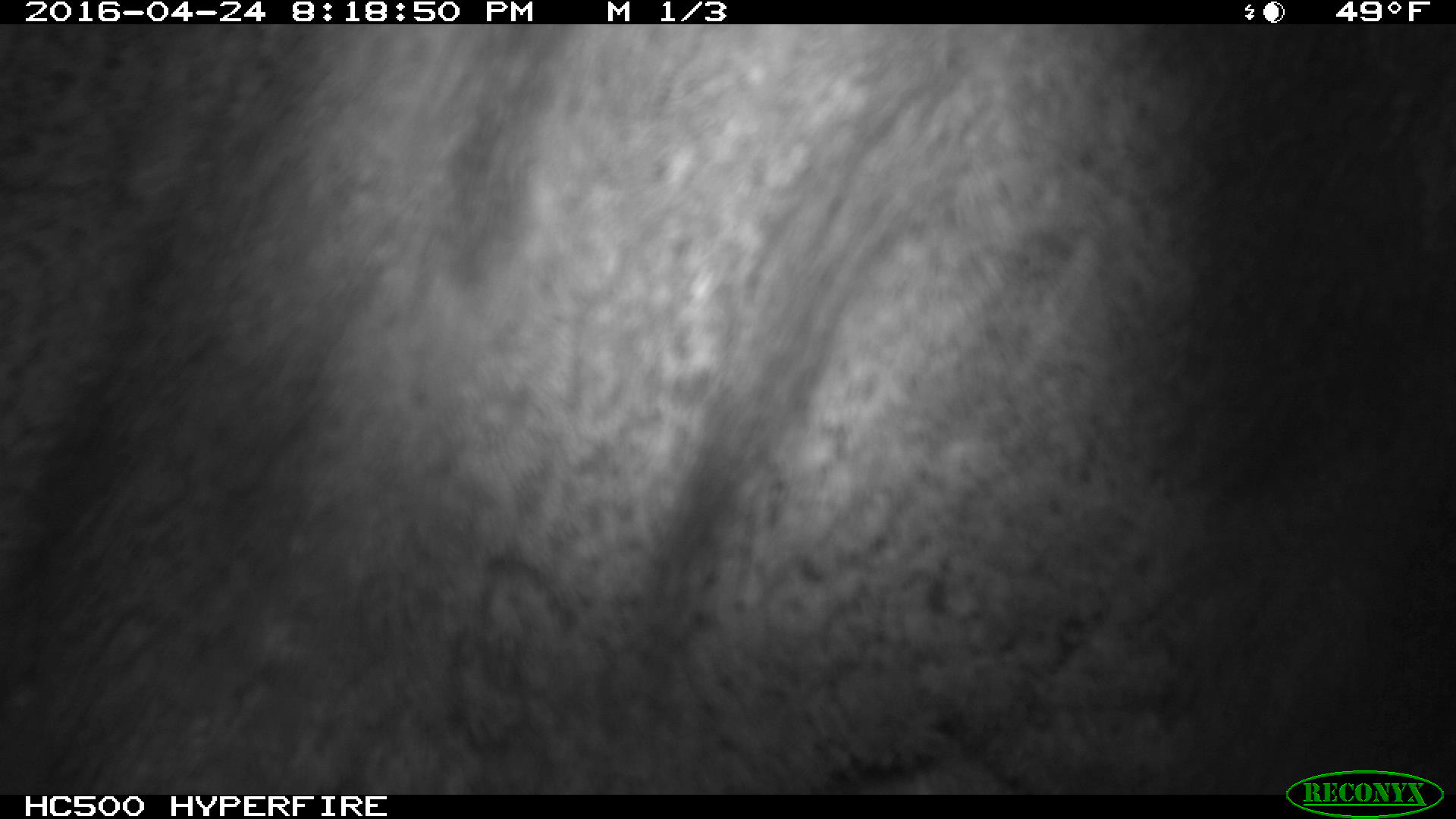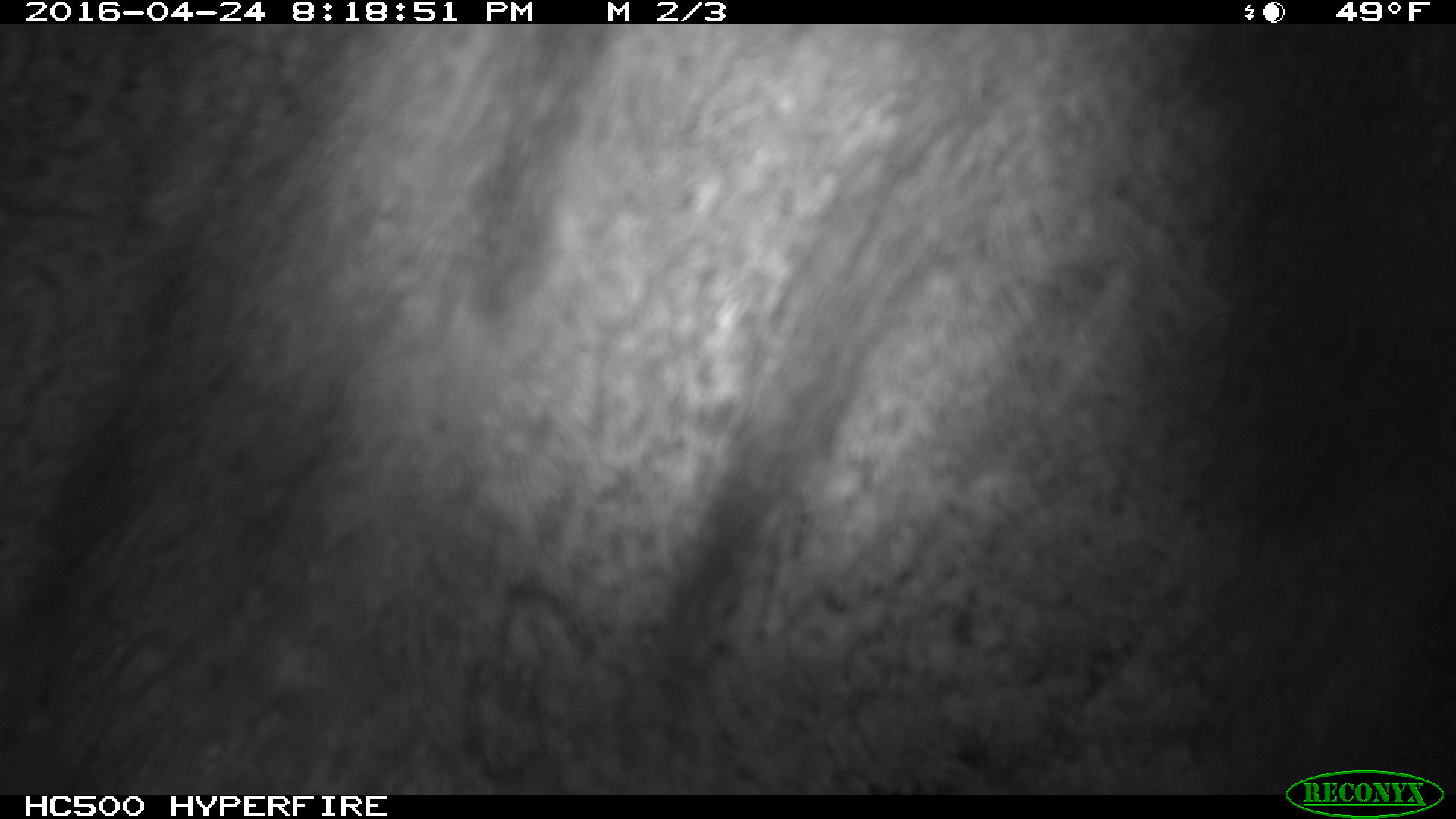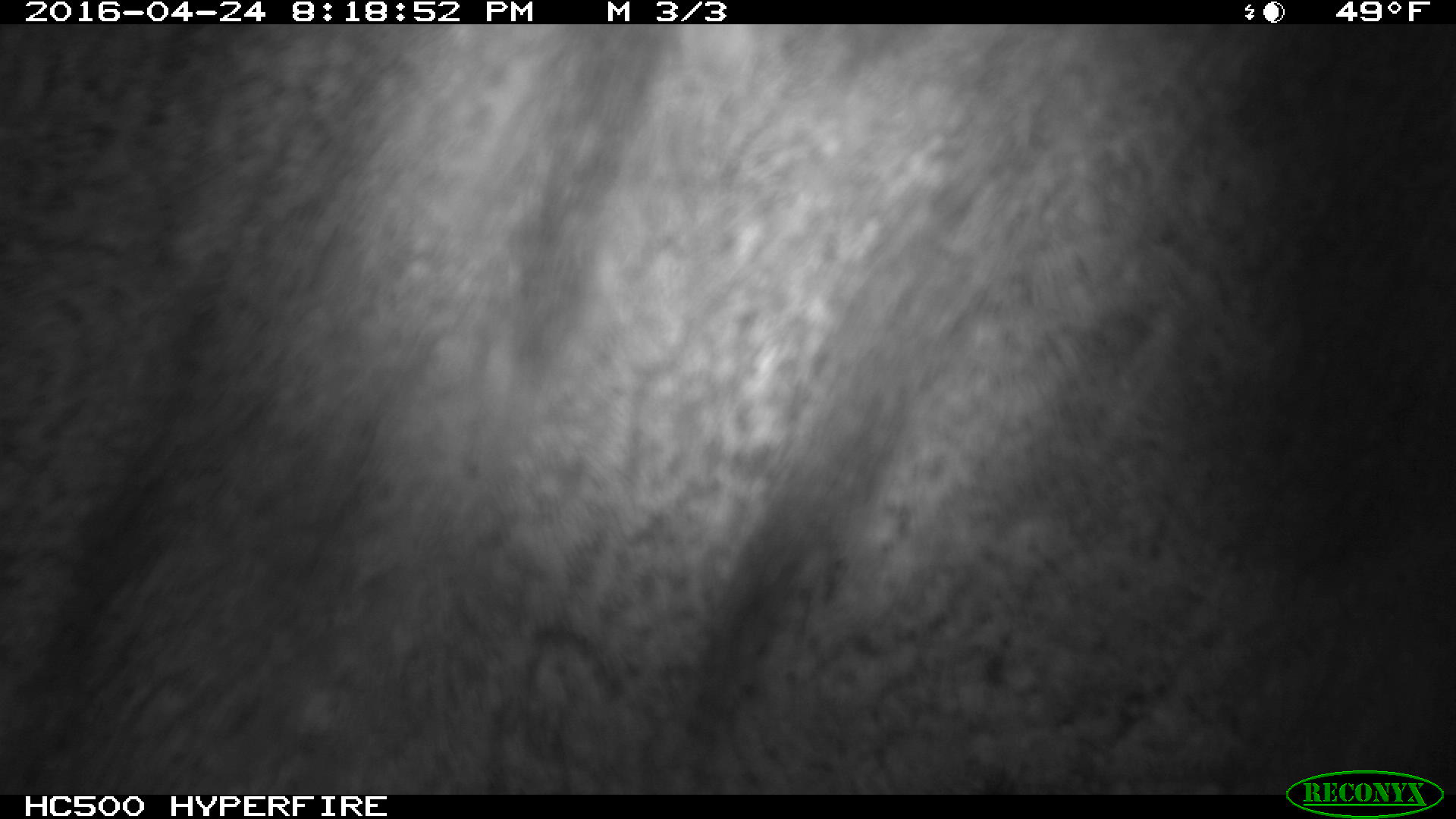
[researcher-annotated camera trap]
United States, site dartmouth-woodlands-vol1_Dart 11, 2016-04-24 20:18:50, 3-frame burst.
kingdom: Animalia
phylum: Chordata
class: Mammalia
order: Artiodactyla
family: Cervidae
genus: Alces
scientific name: Alces alces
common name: moose